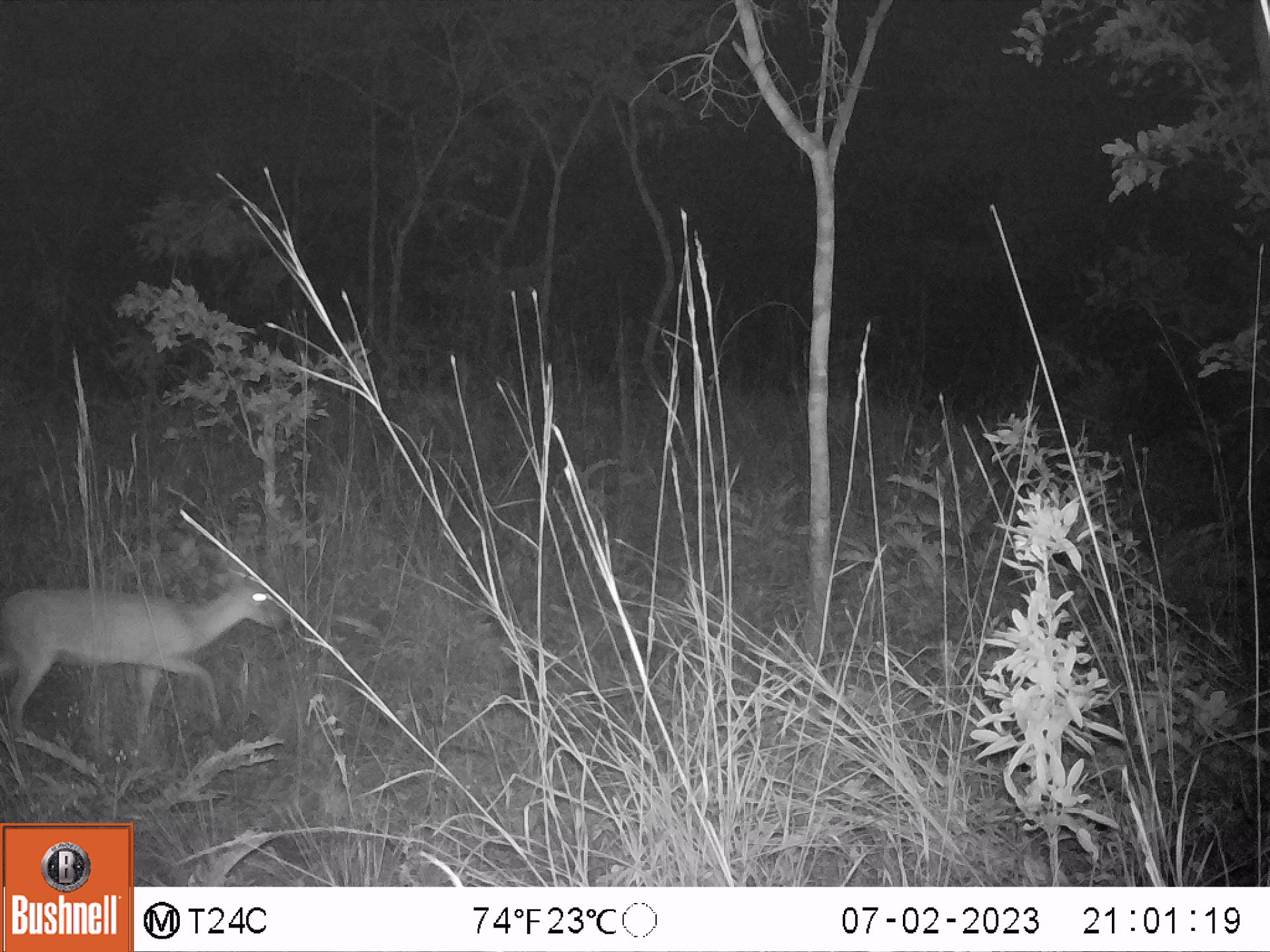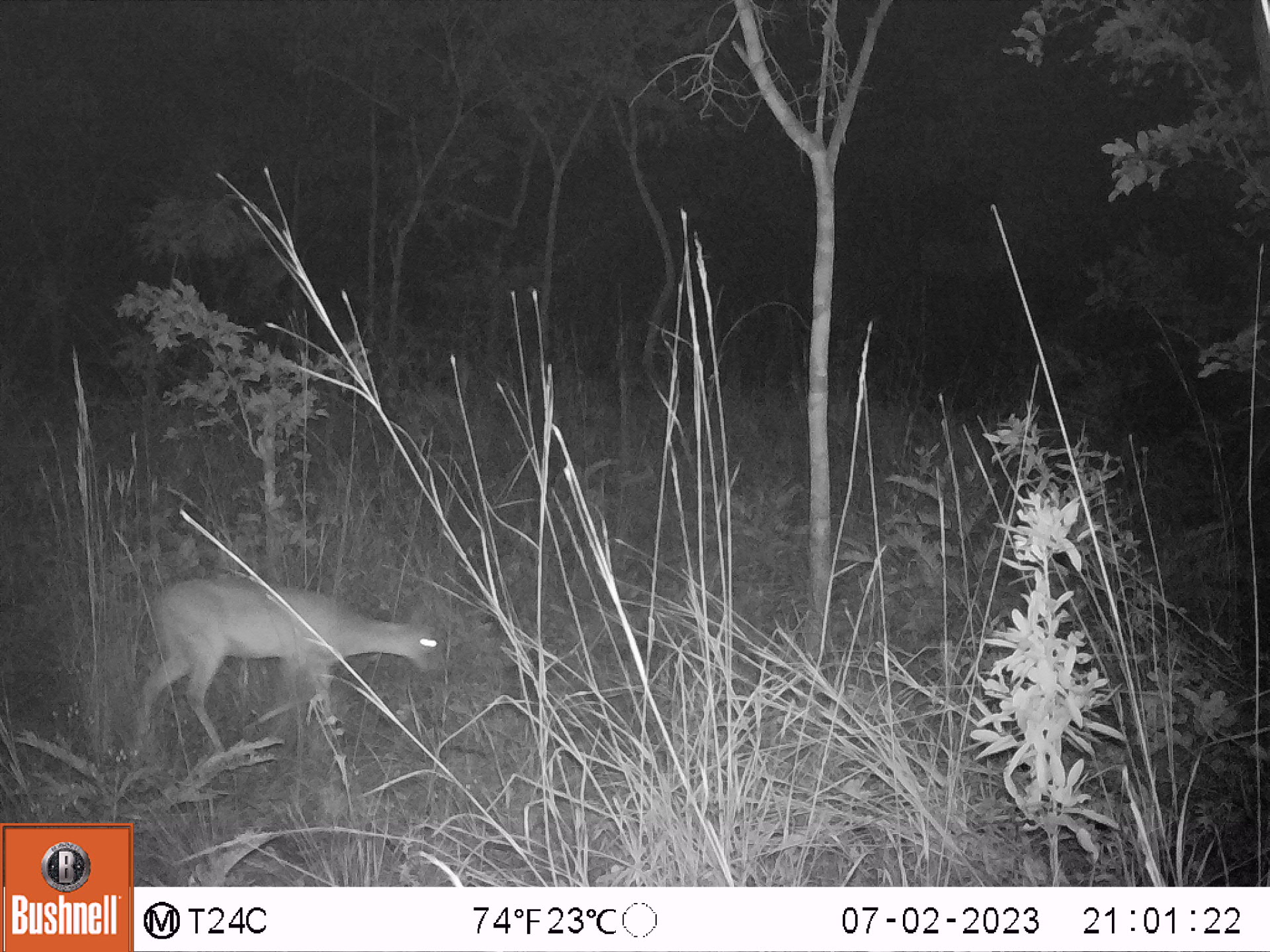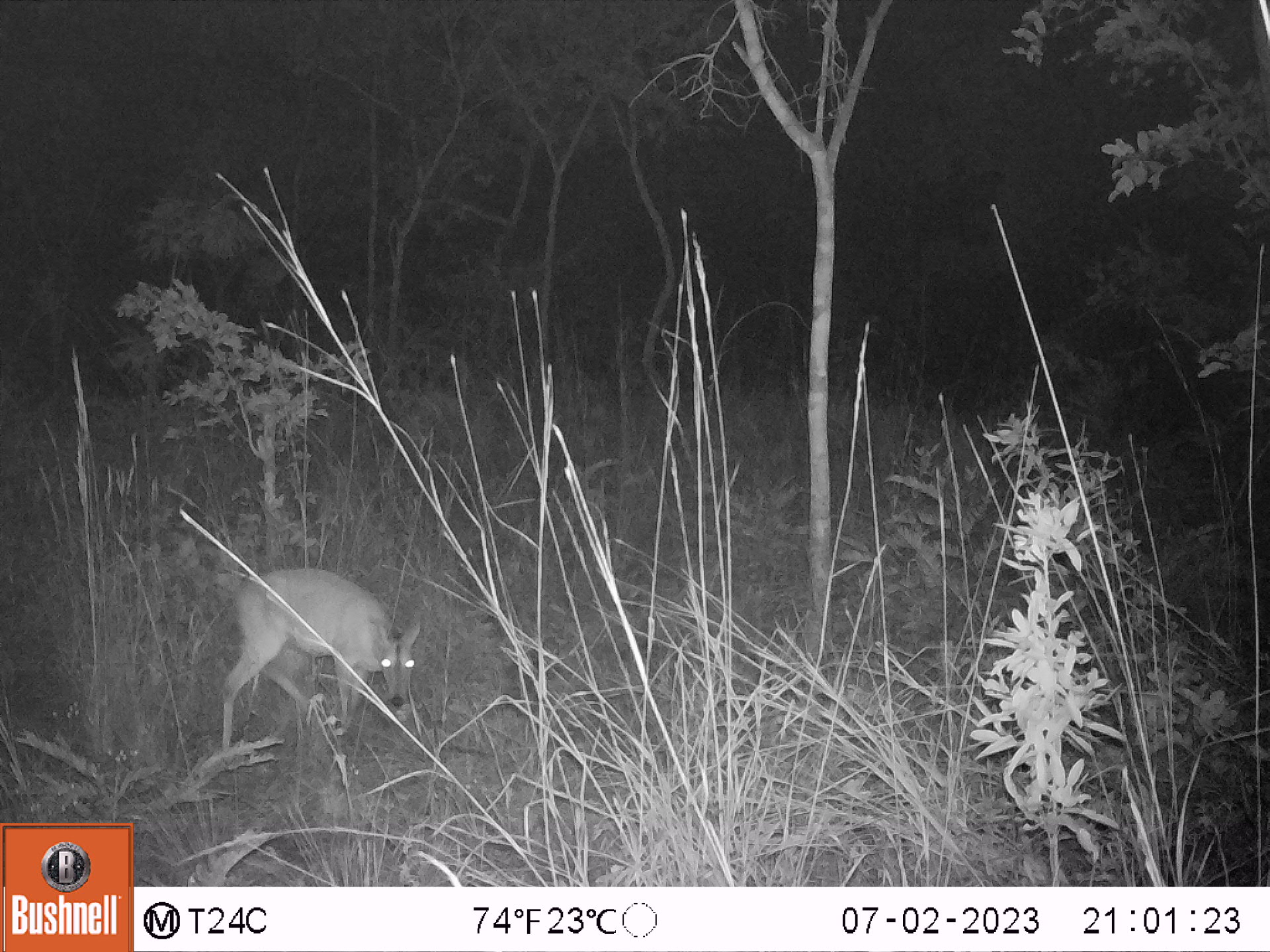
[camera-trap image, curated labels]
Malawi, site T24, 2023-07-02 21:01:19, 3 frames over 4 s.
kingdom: Animalia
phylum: Chordata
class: Mammalia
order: Artiodactyla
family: Bovidae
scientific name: Antilopinae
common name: small antelope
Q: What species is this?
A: Small antelope (Antilopinae).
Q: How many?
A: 1.